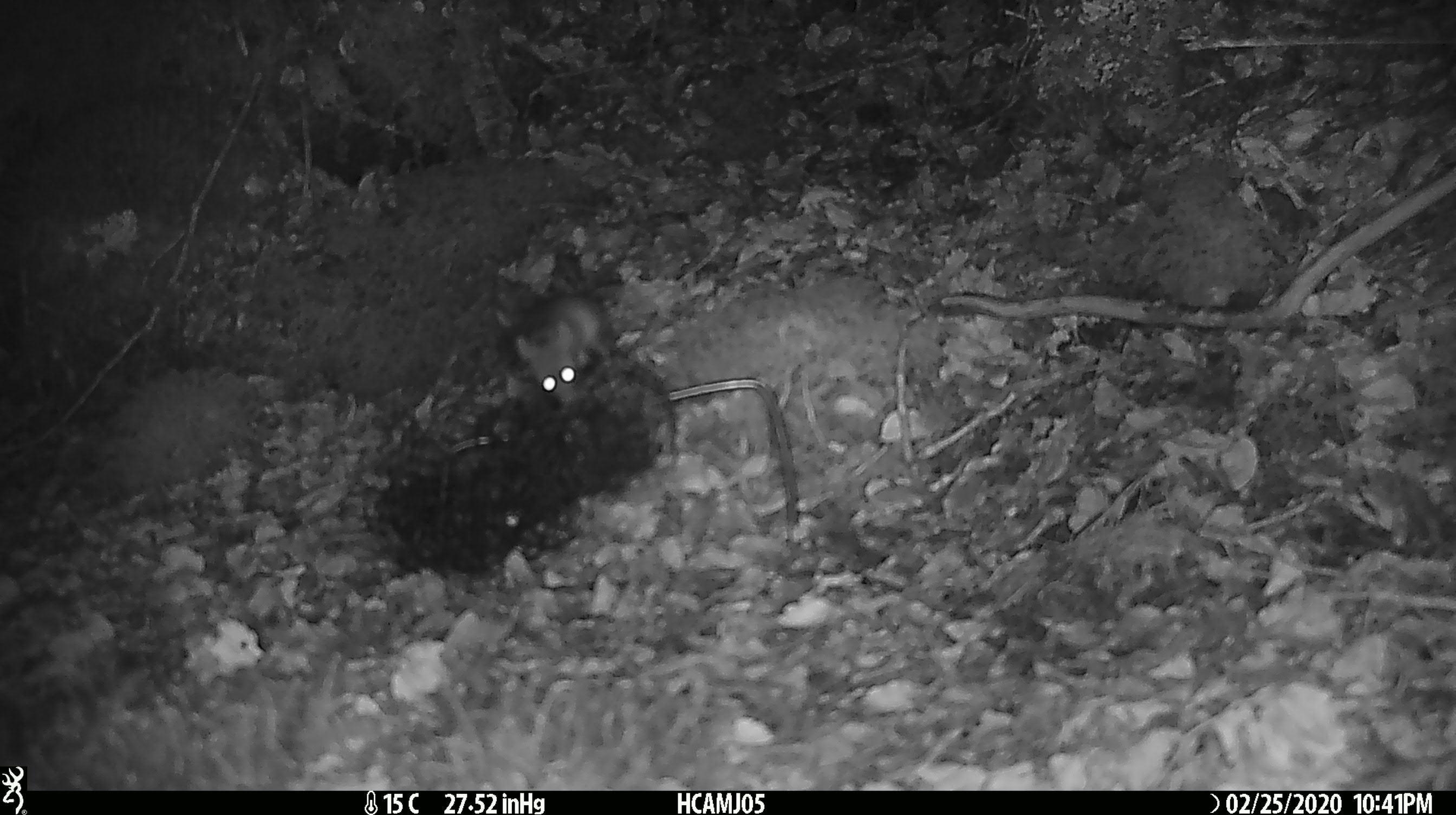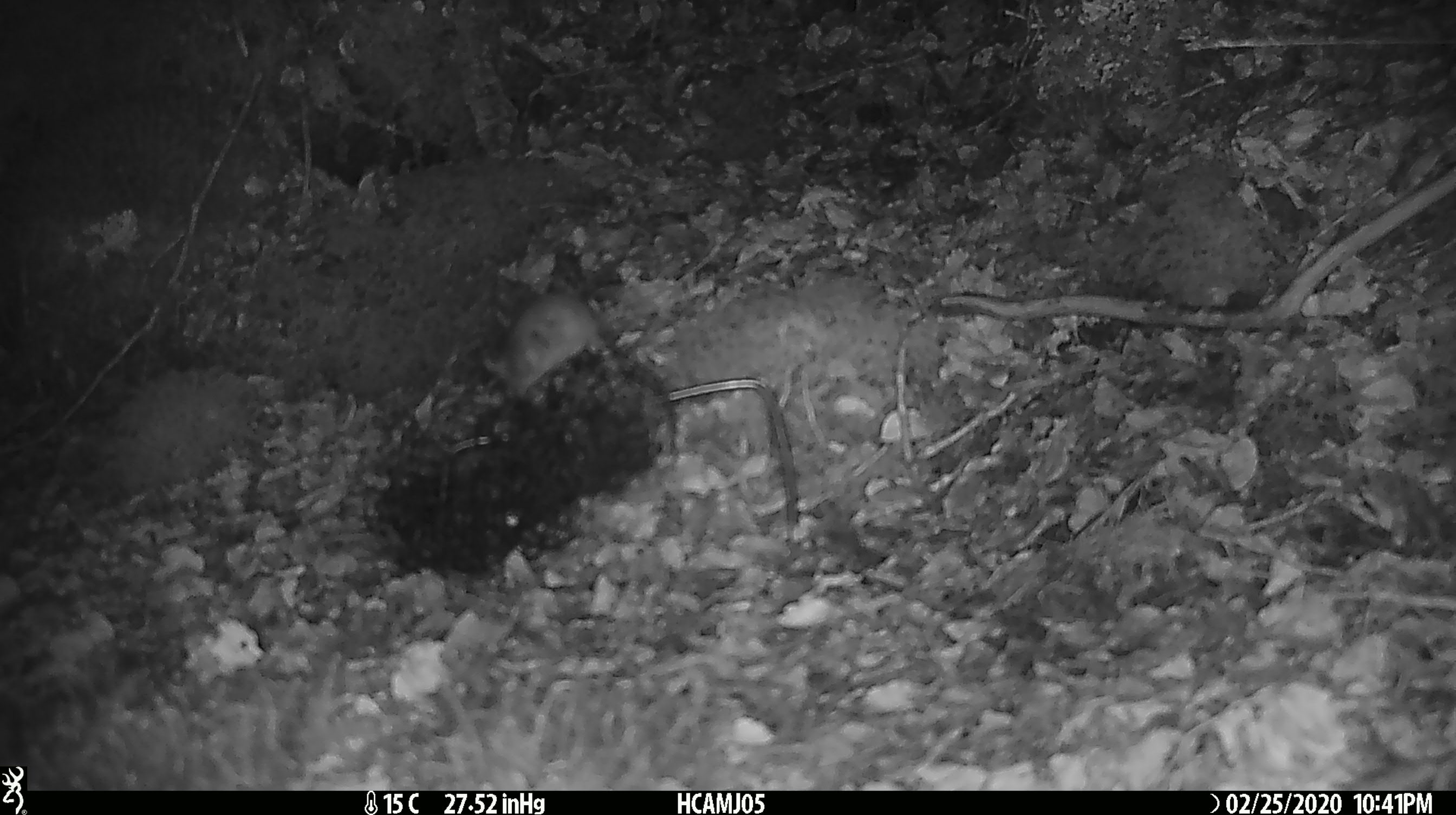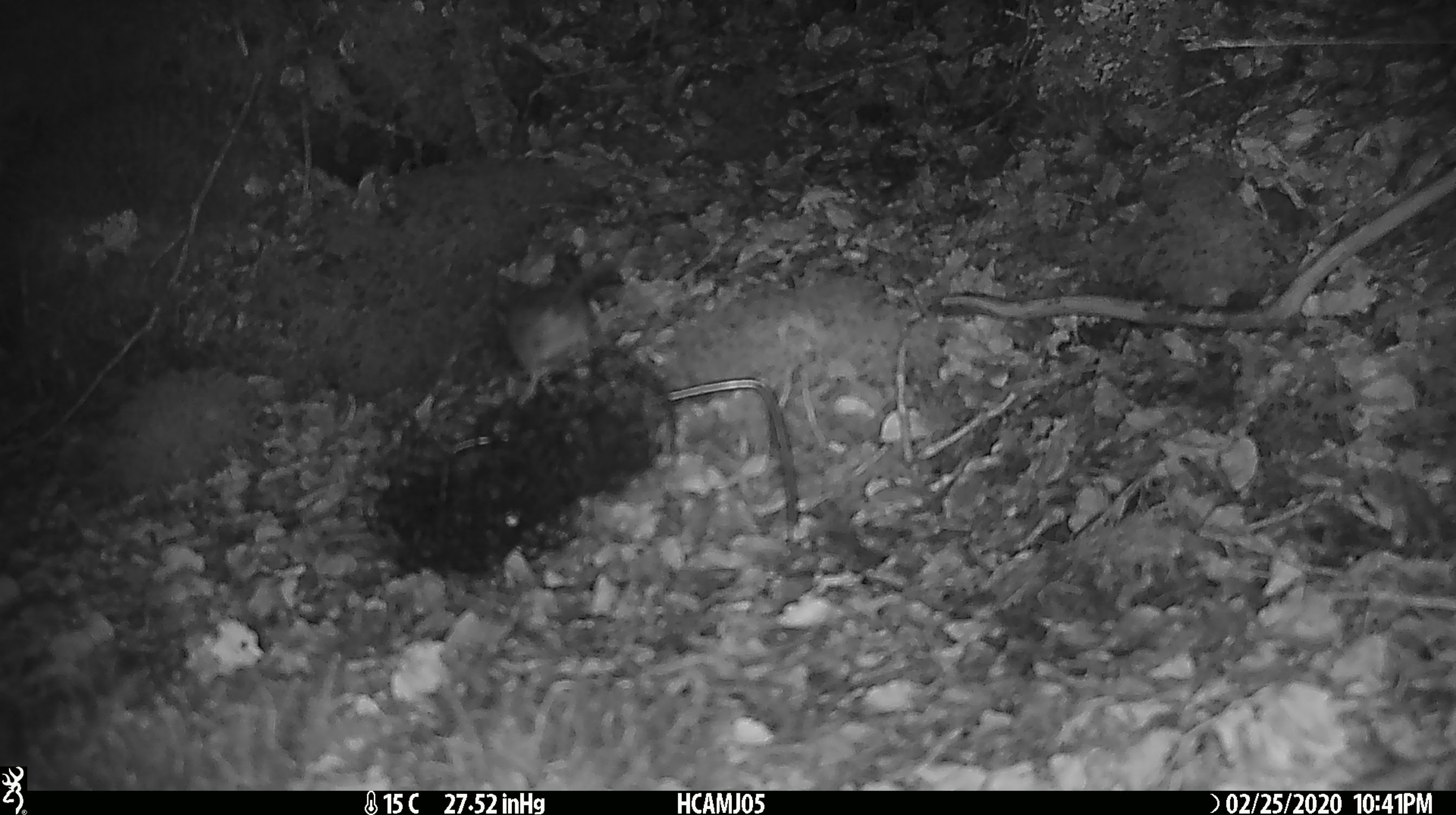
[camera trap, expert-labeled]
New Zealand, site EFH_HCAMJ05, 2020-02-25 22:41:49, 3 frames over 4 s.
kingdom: Animalia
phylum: Chordata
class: Mammalia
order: Rodentia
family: Muridae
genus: Mus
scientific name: Mus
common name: mouse